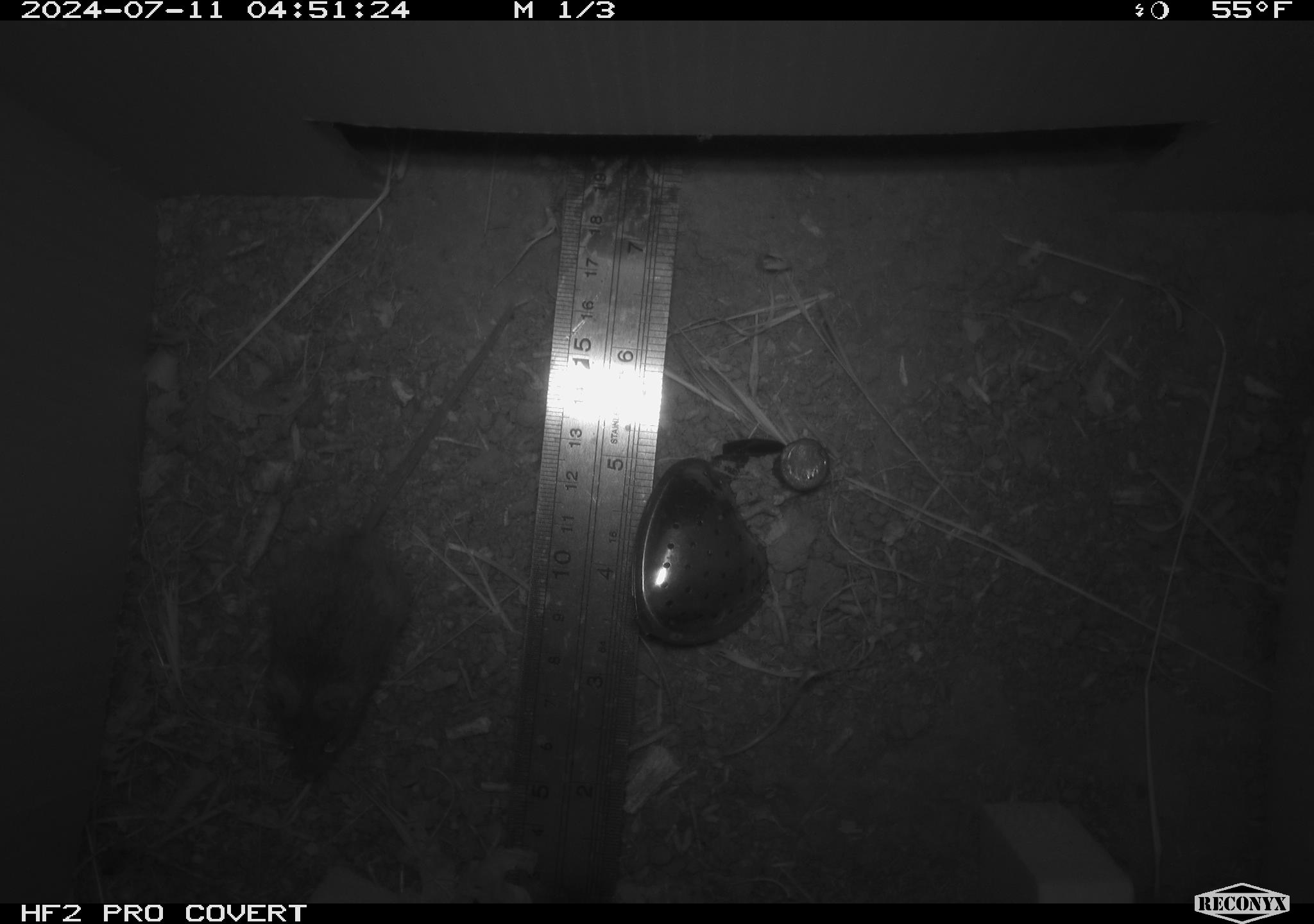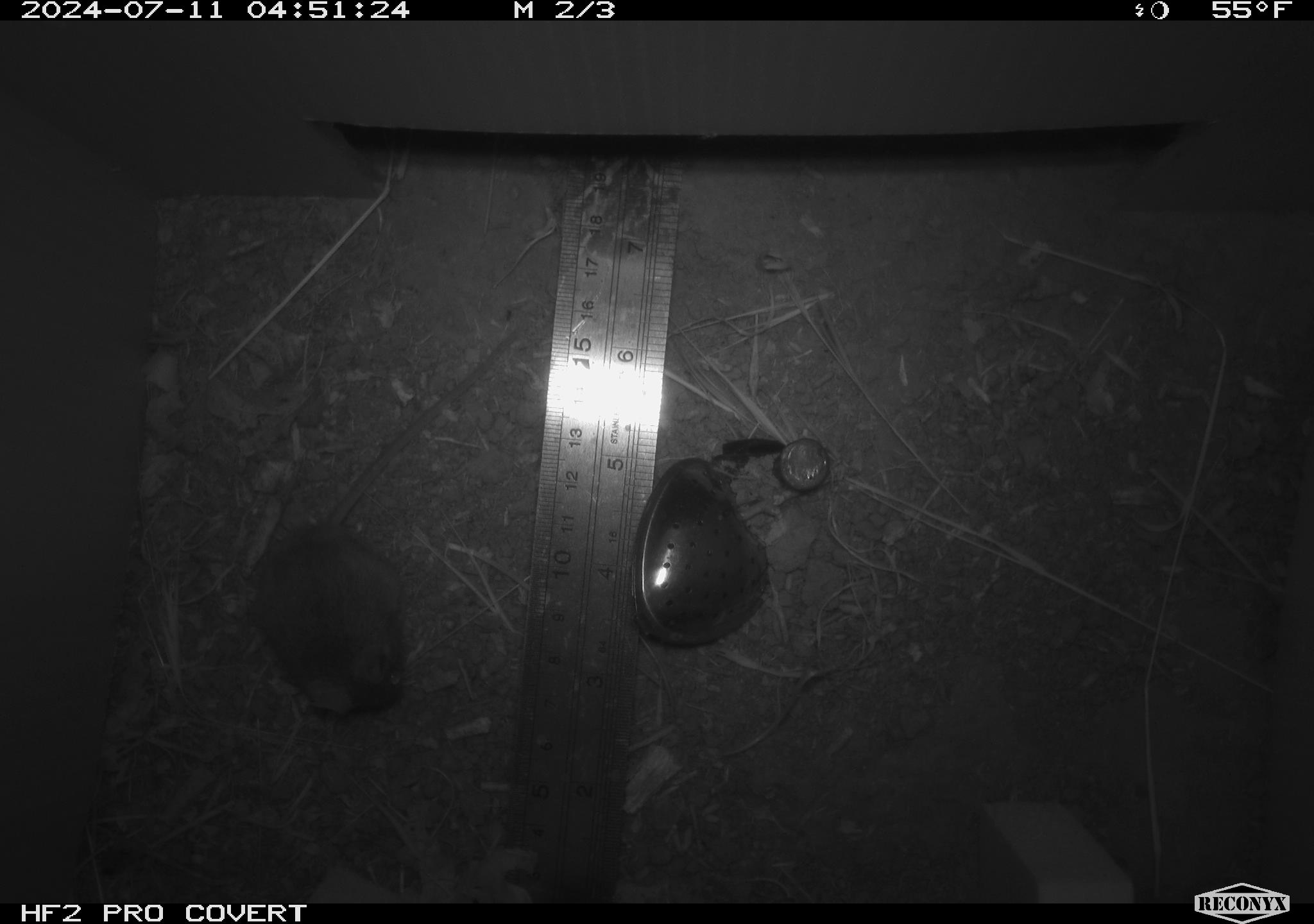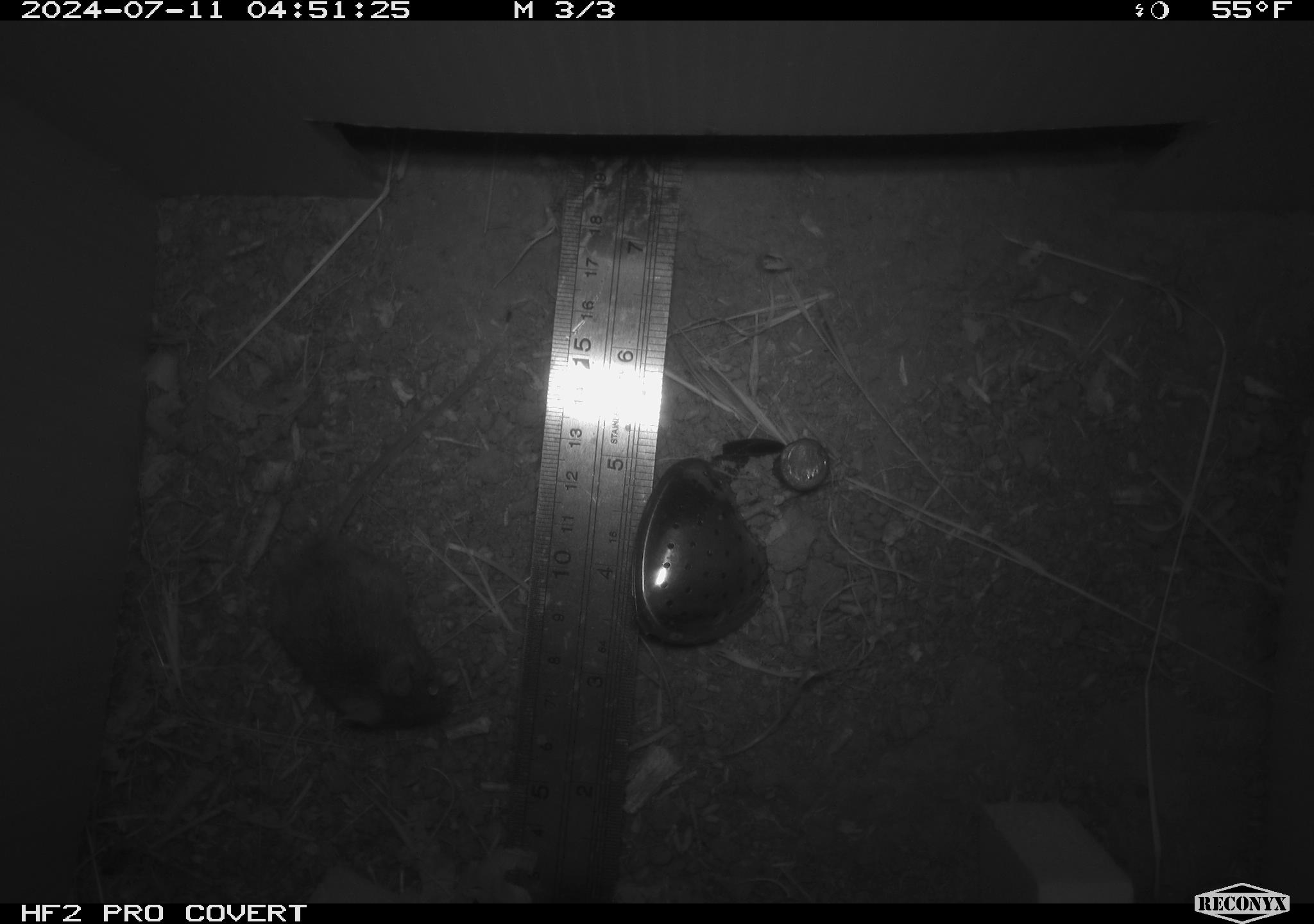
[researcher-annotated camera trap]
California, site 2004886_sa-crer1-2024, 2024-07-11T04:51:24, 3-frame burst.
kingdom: Animalia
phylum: Chordata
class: Mammalia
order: Rodentia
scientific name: Rodentia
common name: mouse species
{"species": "mouse species (Rodentia)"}